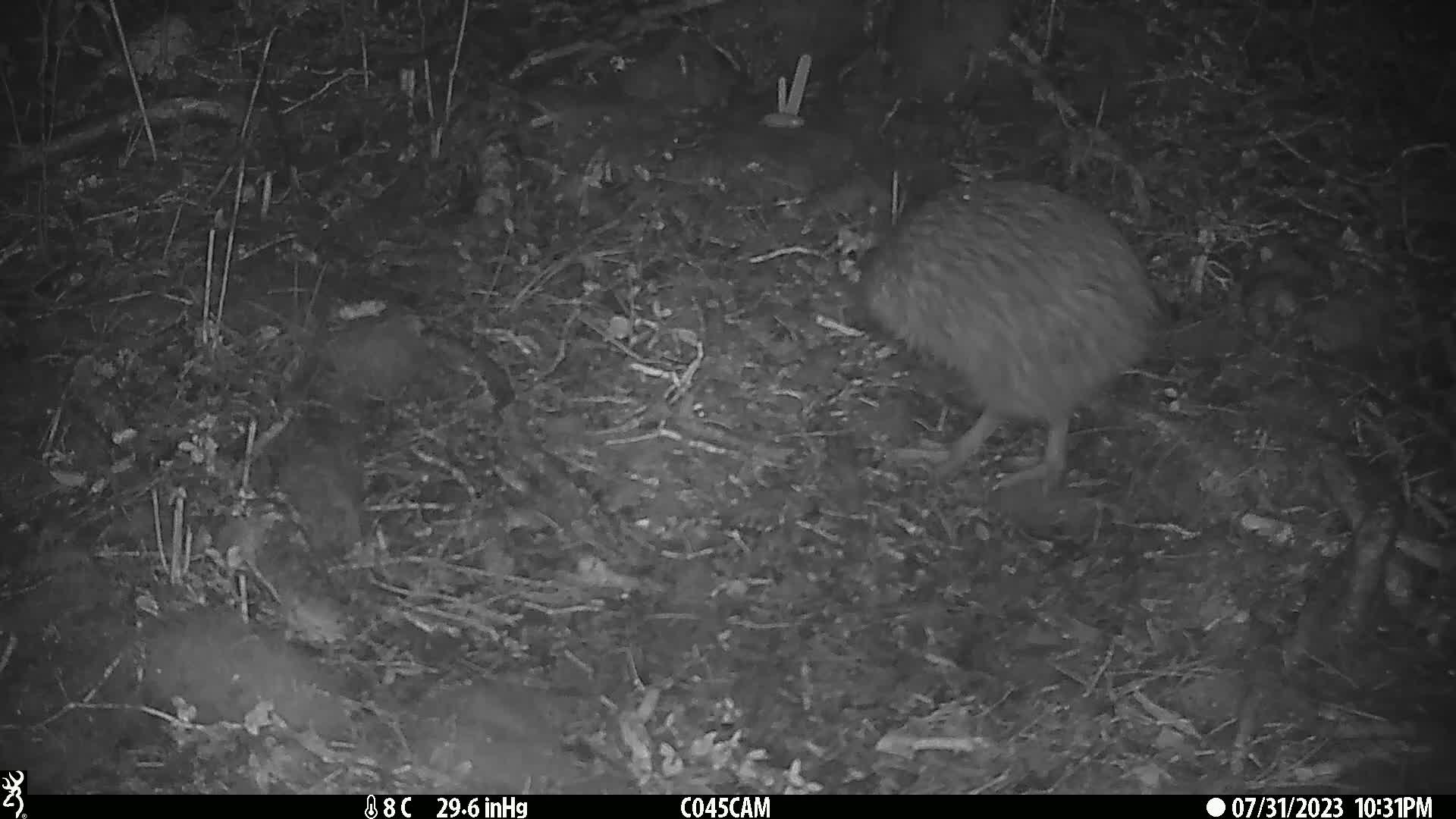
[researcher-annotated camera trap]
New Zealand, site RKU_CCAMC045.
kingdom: Animalia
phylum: Chordata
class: Aves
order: Apterygiformes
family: Apterygidae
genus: Apteryx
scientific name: Apteryx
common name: kiwi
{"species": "kiwi (Apteryx)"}